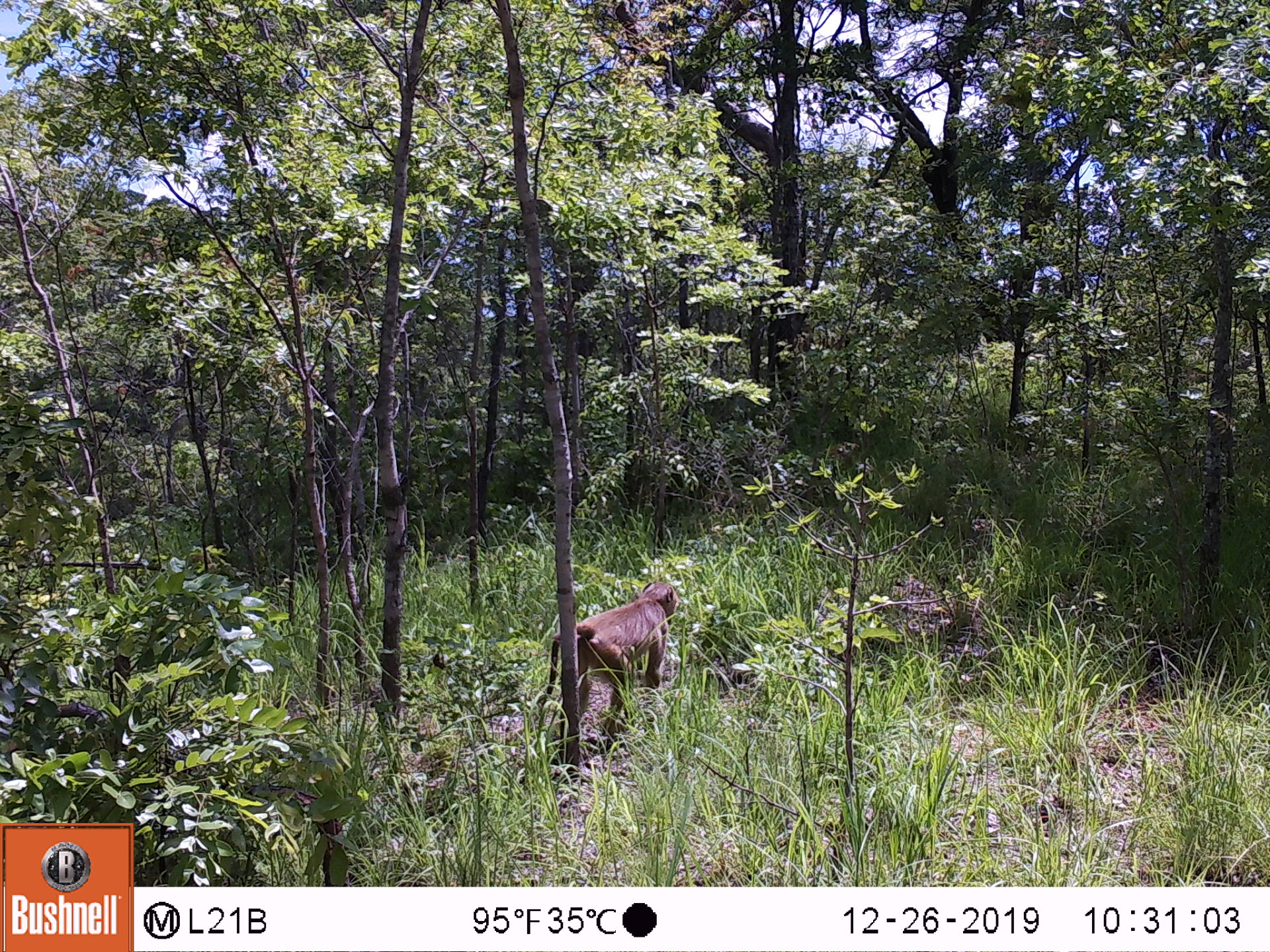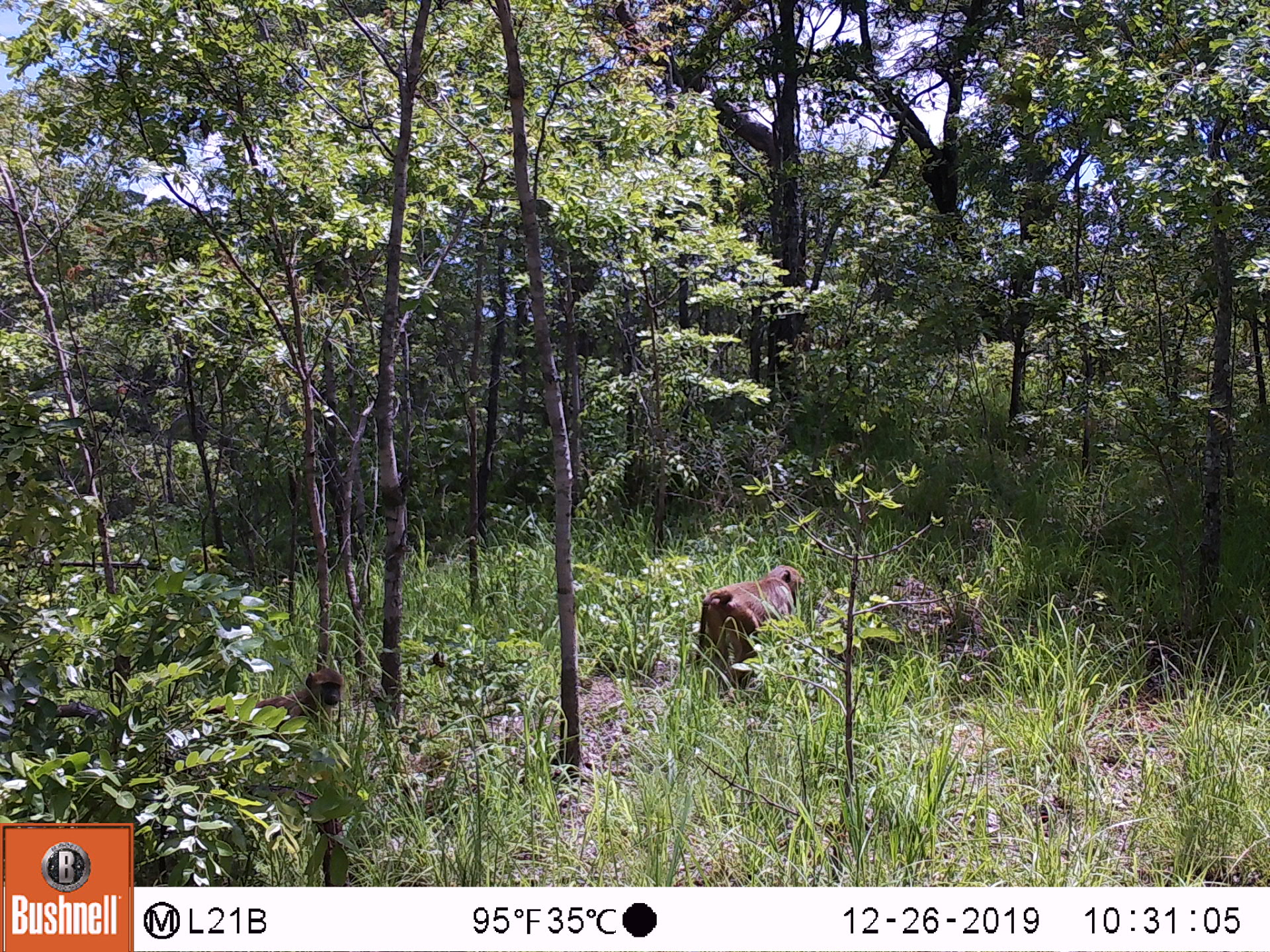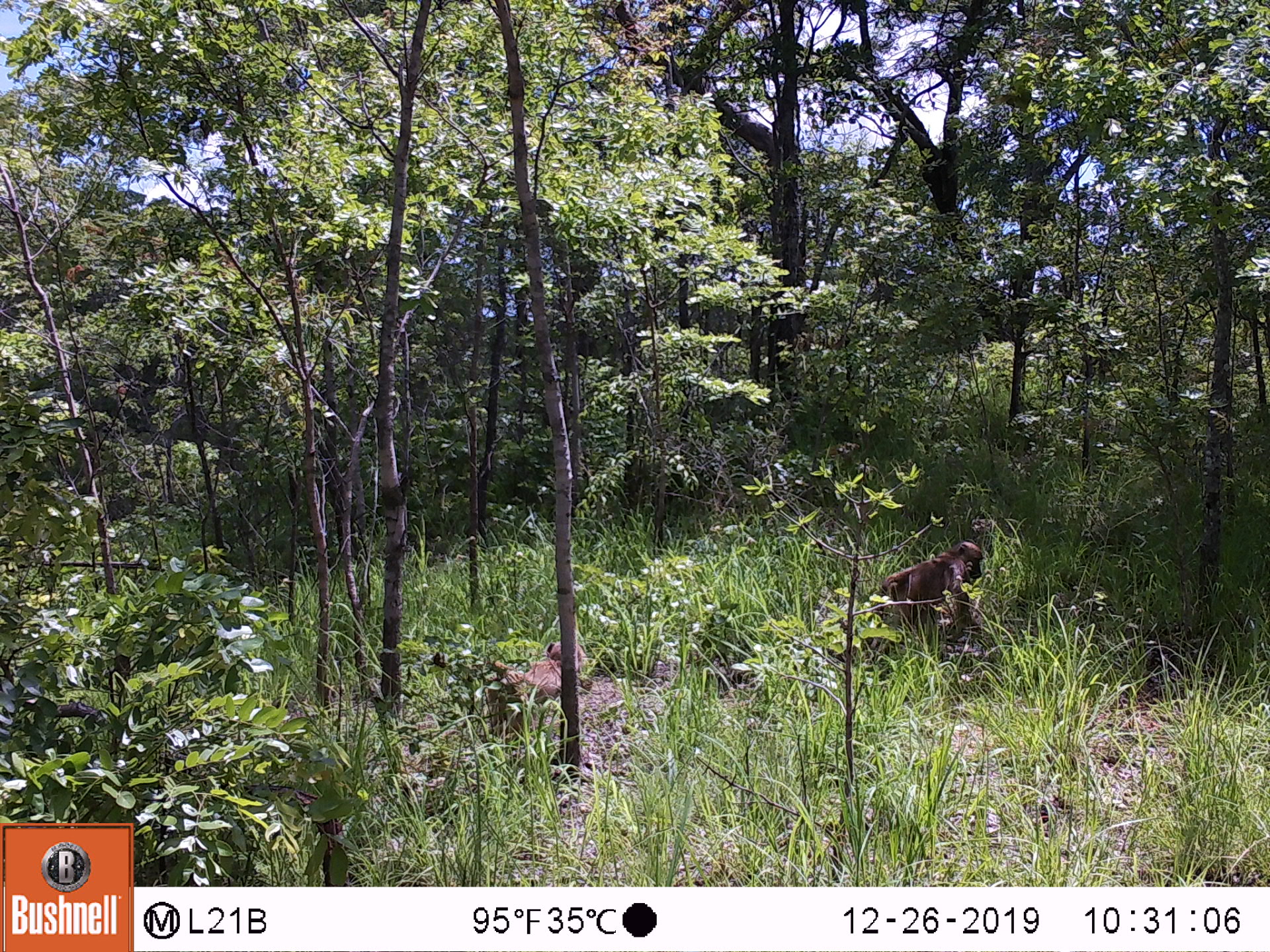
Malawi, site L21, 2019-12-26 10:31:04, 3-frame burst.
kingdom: Animalia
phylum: Chordata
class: Mammalia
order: Primates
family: Cercopithecidae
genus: Papio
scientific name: Papio cynocephalus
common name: yellow baboon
Yellow baboon (Papio cynocephalus), count 1.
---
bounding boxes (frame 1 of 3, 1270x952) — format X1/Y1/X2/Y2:
yellow baboon: 531/580/678/760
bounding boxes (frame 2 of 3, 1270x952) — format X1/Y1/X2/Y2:
yellow baboon: 690/562/809/695; 249/661/346/749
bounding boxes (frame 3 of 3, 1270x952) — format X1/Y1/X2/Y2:
yellow baboon: 860/537/985/644; 469/638/585/752